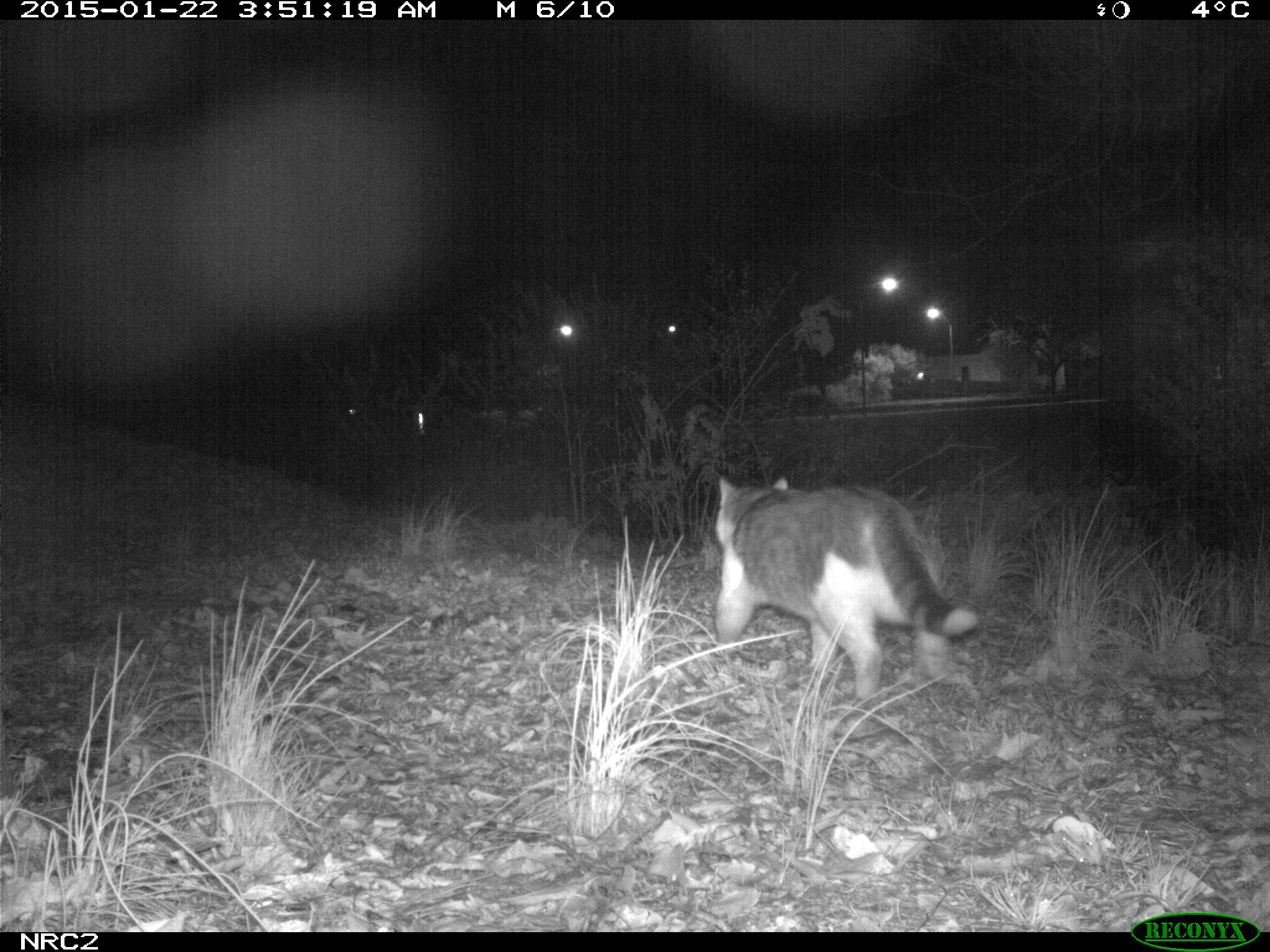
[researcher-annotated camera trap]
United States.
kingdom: Animalia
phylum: Chordata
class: Mammalia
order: Carnivora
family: Felidae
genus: Felis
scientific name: Felis catus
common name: domestic cat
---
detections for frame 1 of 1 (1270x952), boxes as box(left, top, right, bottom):
Domestic Cat: box(693, 463, 981, 705)